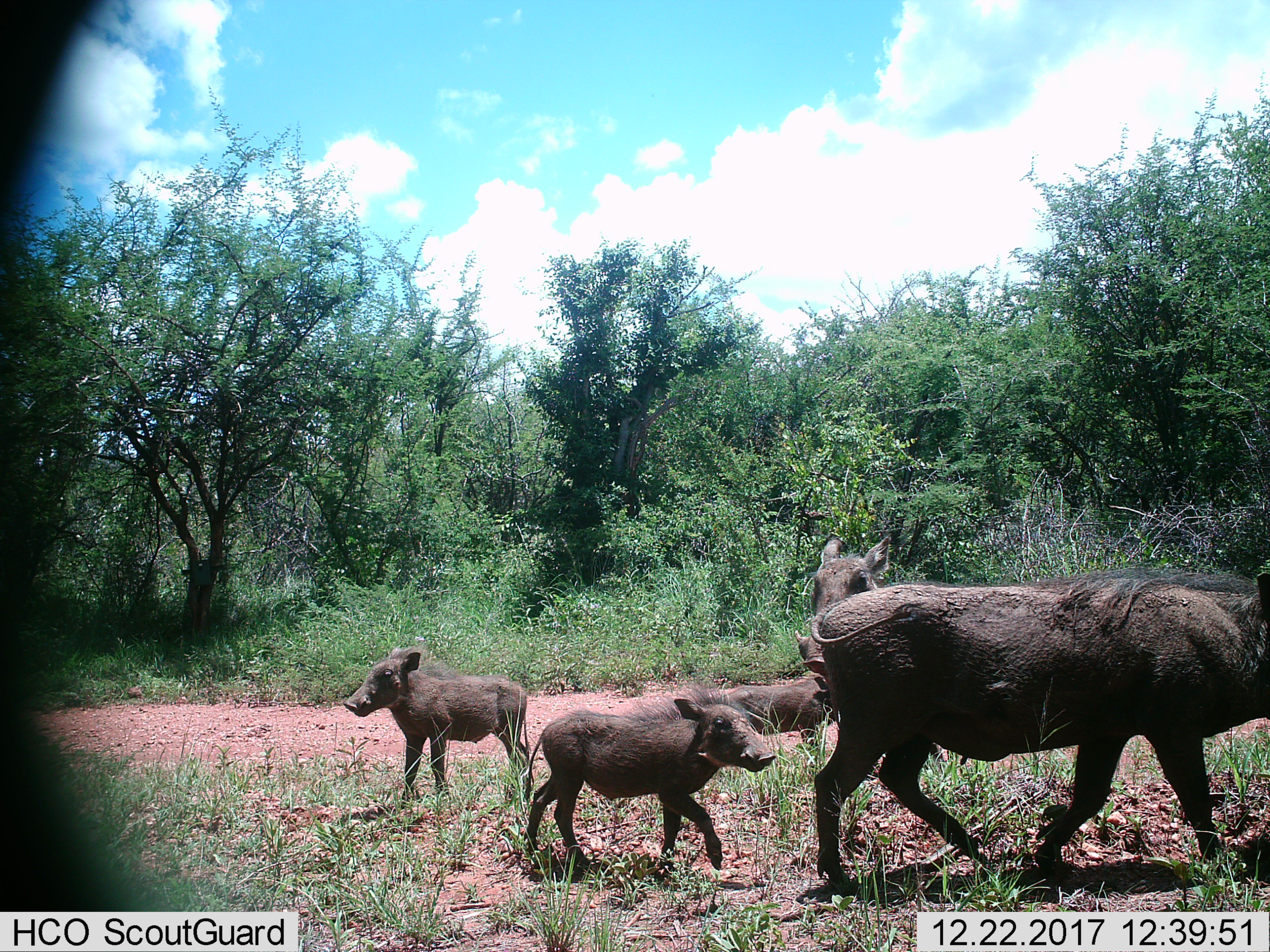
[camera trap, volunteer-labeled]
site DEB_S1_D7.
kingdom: Animalia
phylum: Chordata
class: Mammalia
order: Artiodactyla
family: Suidae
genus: Phacochoerus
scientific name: Phacochoerus africanus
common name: warthog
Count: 5.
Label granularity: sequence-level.